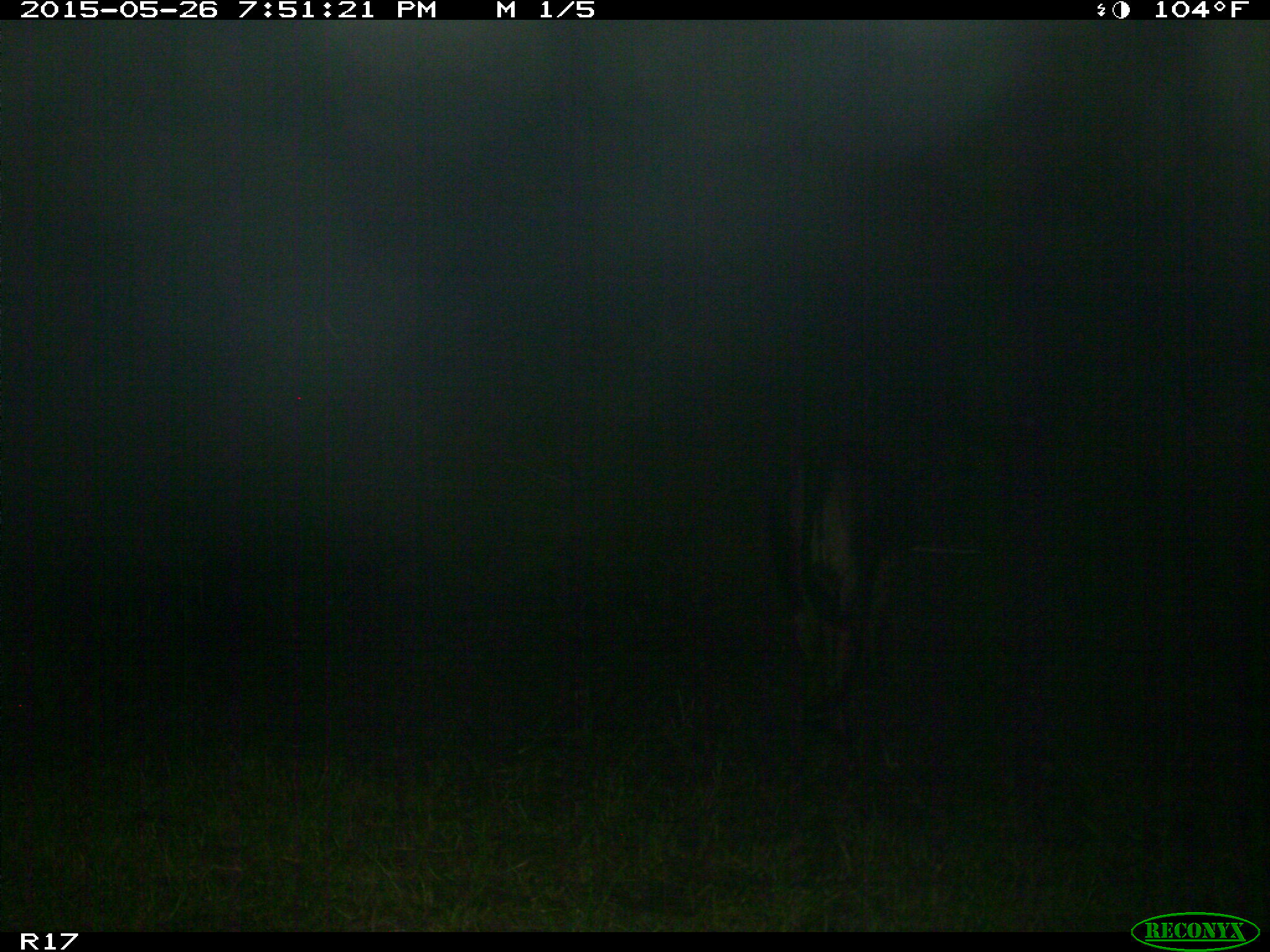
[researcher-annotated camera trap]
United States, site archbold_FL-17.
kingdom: Animalia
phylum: Chordata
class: Mammalia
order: Artiodactyla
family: Bovidae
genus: Bos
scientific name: Bos taurus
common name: domestic cow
Bos taurus (domestic cow).